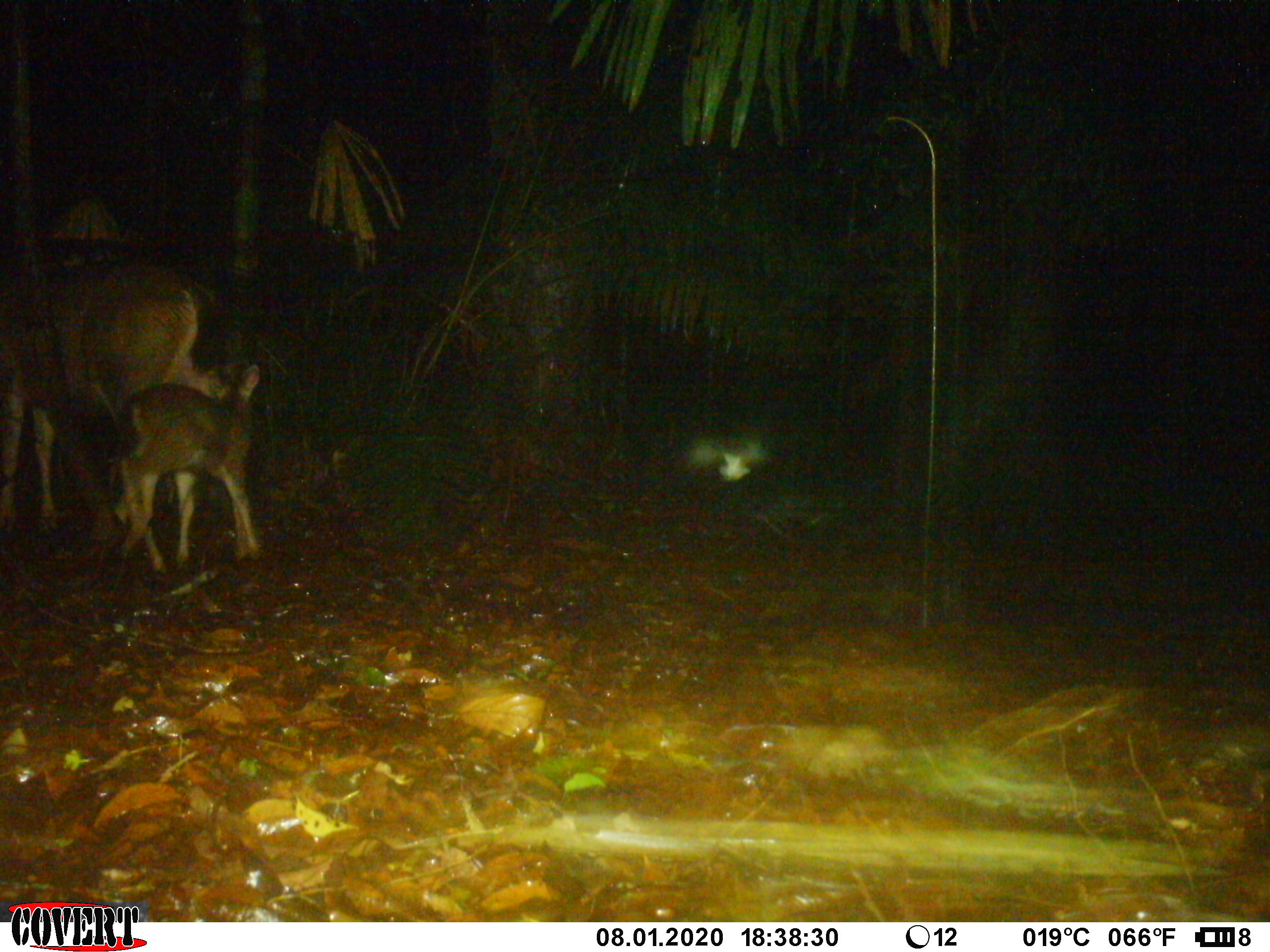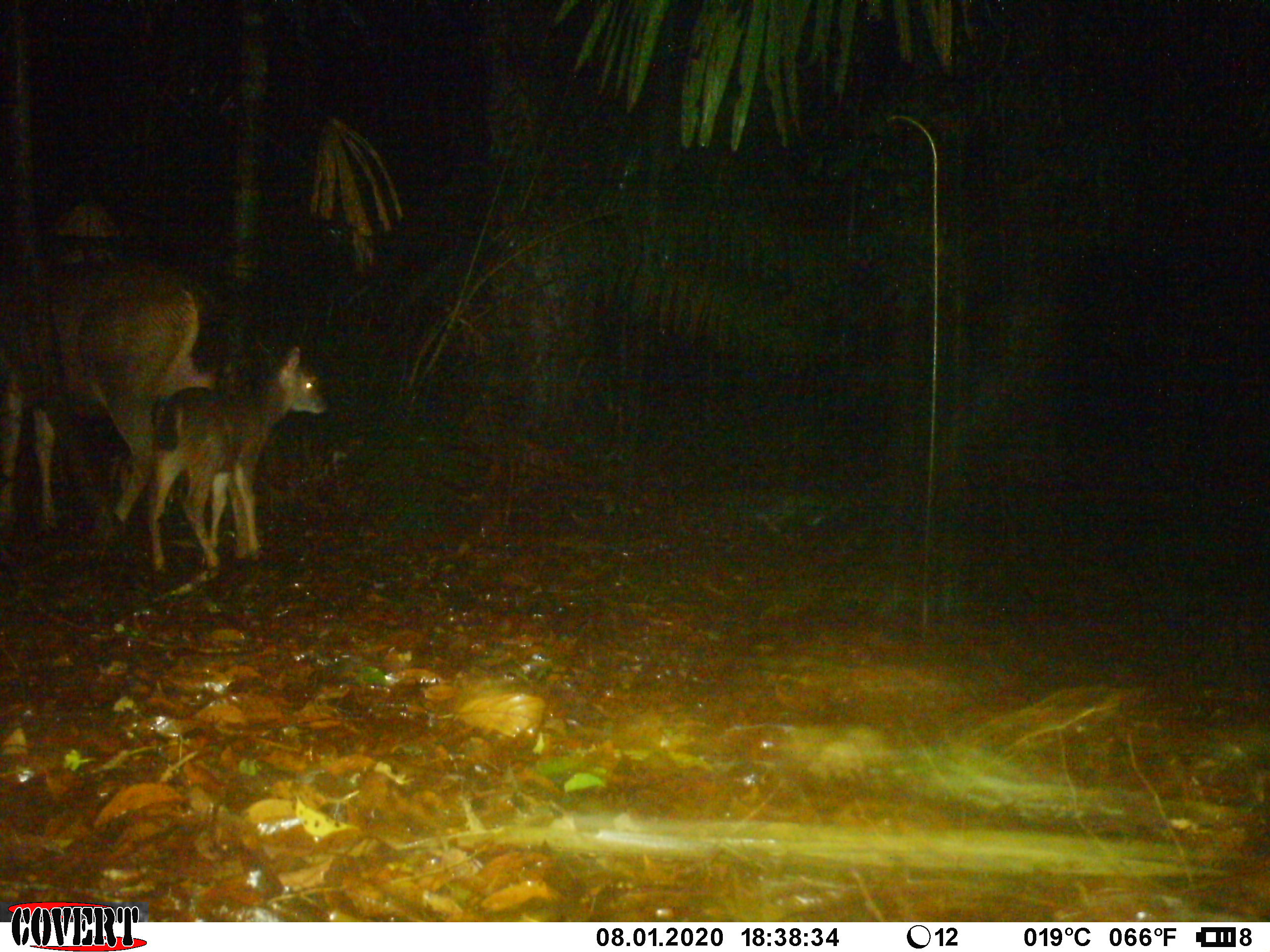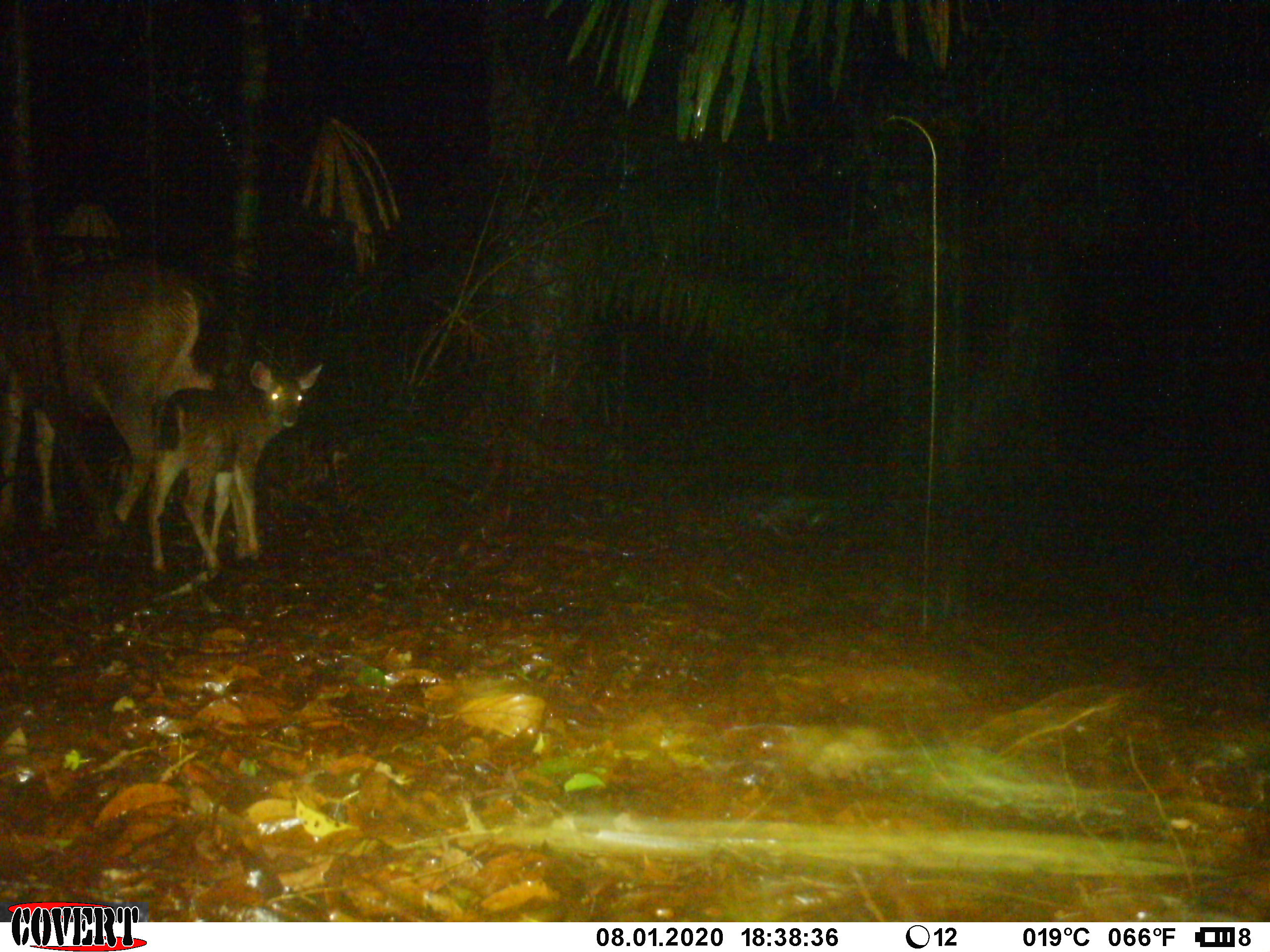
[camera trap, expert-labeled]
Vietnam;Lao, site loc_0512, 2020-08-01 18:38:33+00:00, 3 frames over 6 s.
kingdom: Animalia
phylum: Chordata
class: Mammalia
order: Artiodactyla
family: Cervidae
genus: Rusa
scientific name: Rusa unicolor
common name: sambar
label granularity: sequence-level